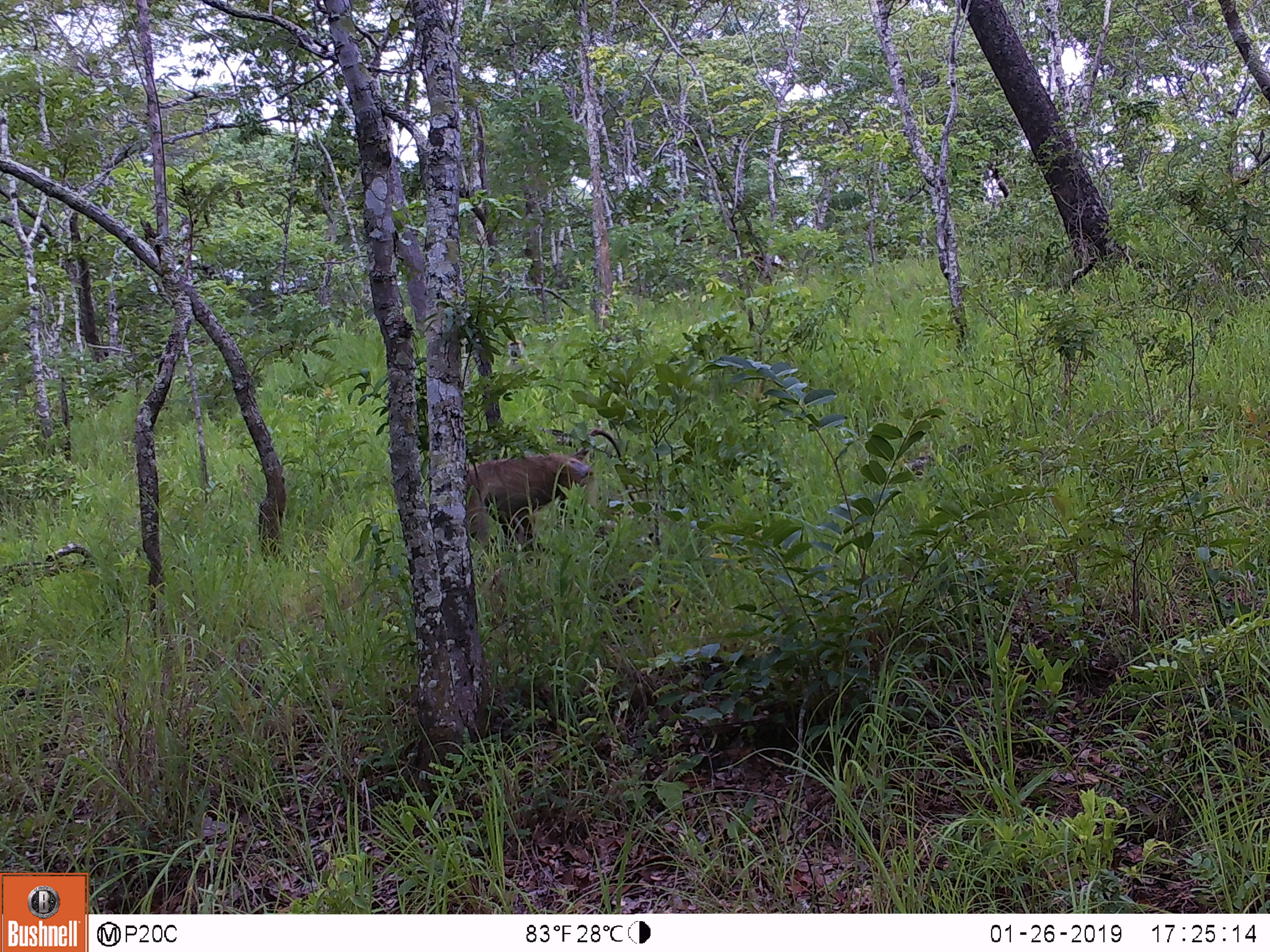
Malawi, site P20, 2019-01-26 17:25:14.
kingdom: Animalia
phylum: Chordata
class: Mammalia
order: Primates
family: Cercopithecidae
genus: Papio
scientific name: Papio cynocephalus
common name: yellow baboon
Yellow baboon (Papio cynocephalus), count 1.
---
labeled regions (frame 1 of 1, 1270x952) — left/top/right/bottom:
yellow baboon: 453/417/636/559